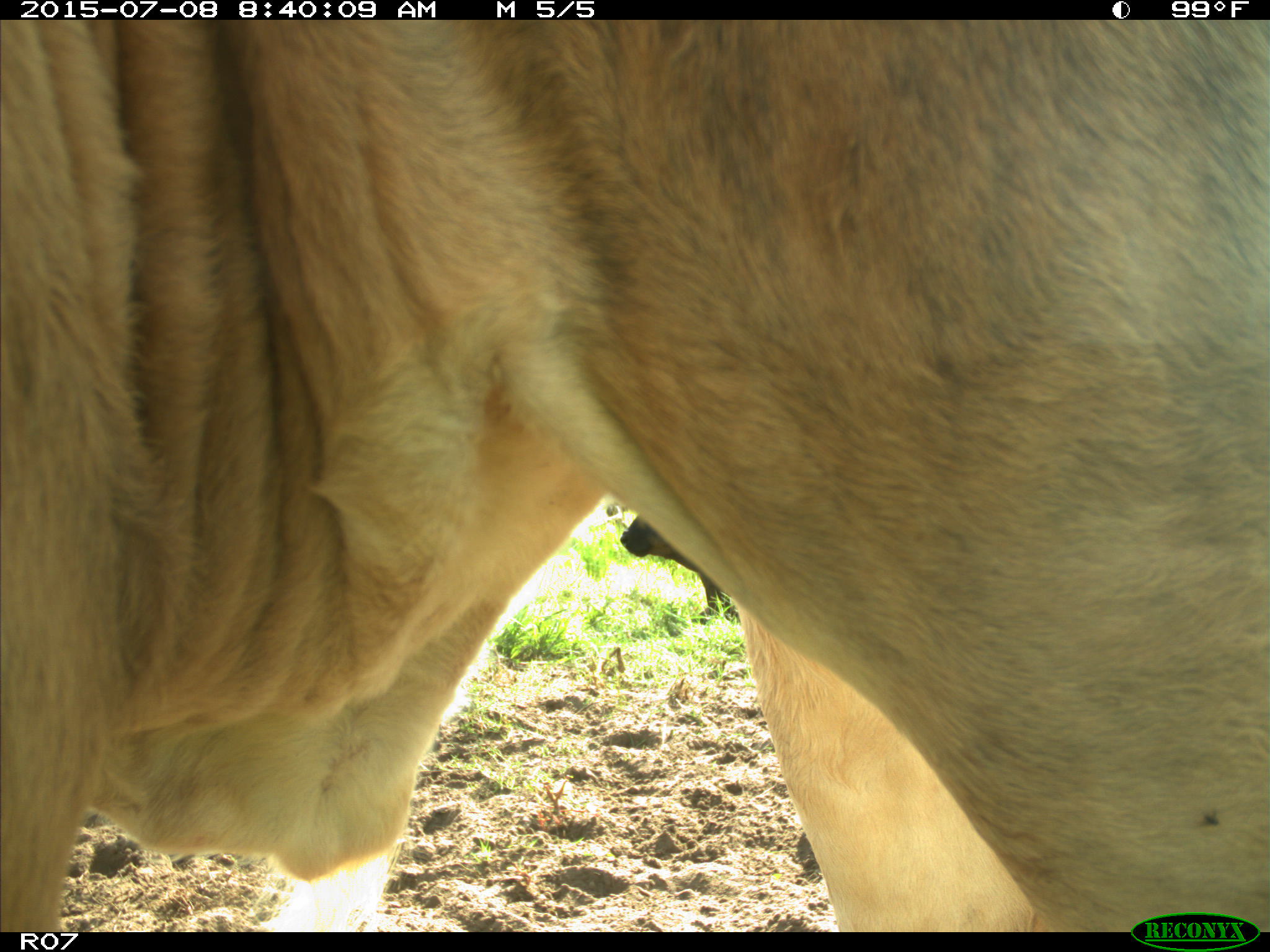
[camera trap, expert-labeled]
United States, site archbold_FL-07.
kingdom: Animalia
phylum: Chordata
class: Mammalia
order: Artiodactyla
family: Bovidae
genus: Bos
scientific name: Bos taurus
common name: domestic cow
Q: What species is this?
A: Bos taurus (domestic cow).